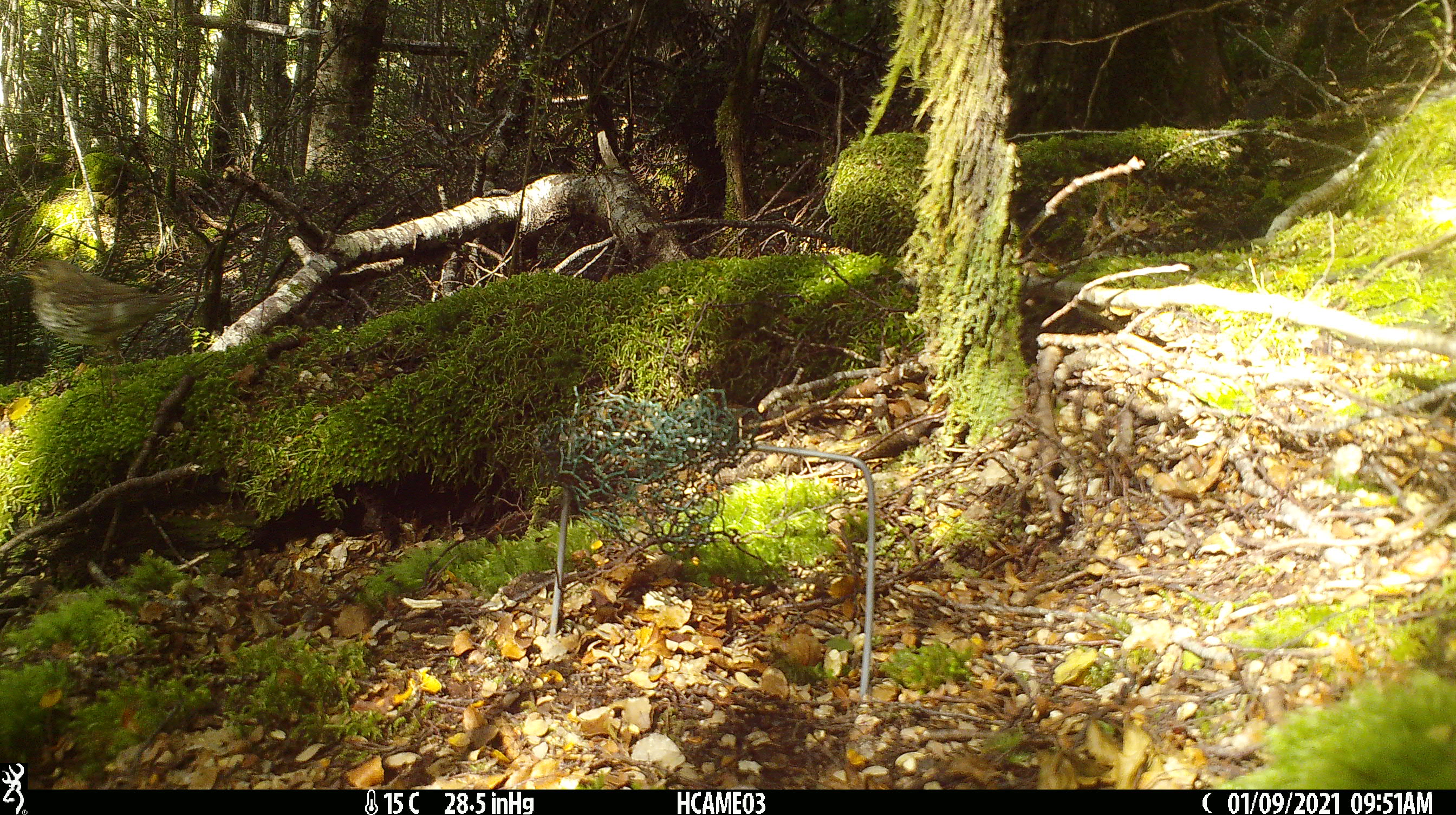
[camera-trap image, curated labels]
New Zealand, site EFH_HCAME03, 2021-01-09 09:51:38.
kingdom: Animalia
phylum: Chordata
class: Aves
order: Passeriformes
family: Turdidae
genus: Turdus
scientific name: Turdus philomelos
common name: song thrush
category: thrush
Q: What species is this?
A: Thrush (song thrush) (Turdus philomelos).